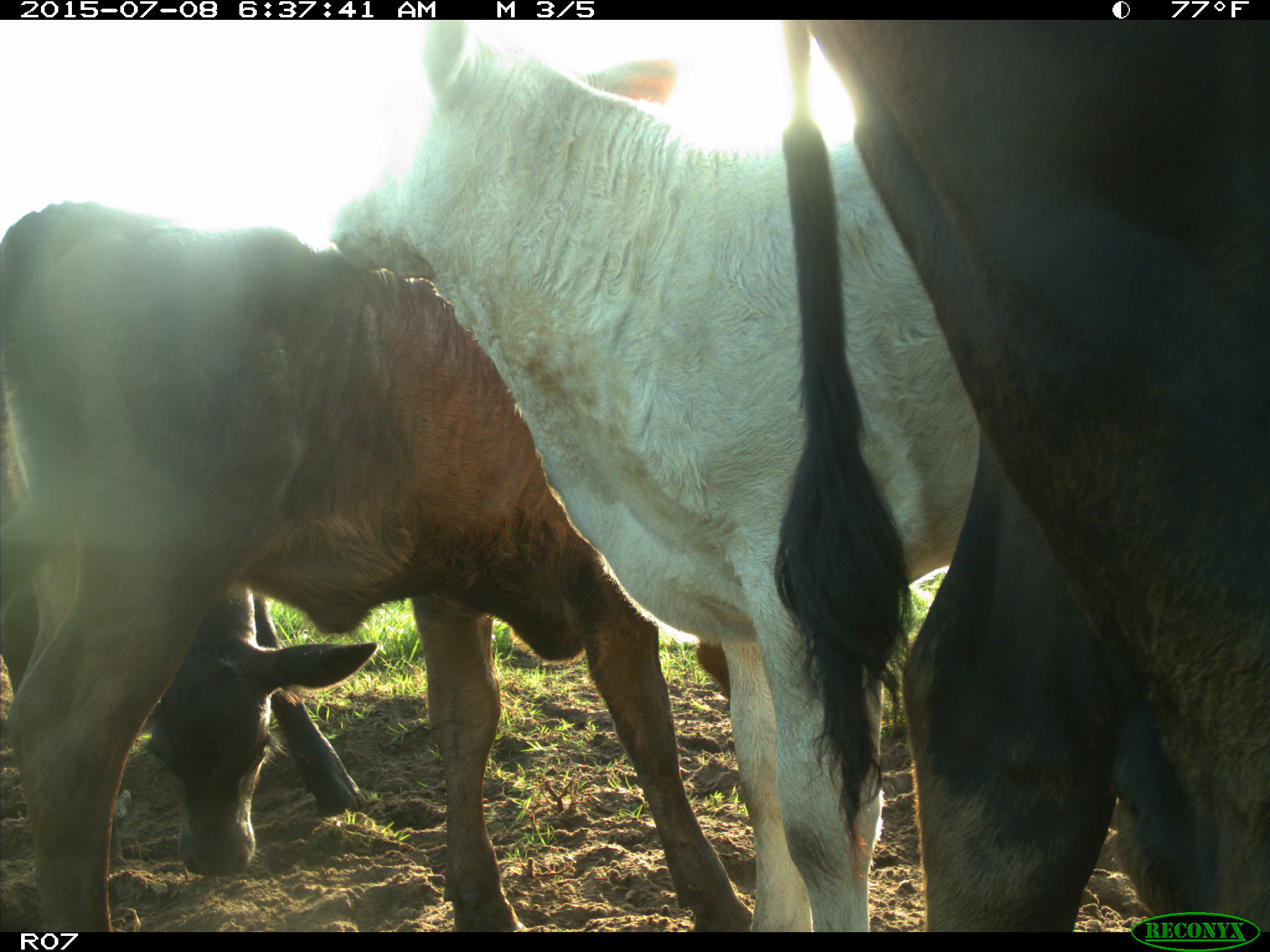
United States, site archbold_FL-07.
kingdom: Animalia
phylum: Chordata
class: Mammalia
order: Artiodactyla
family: Bovidae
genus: Bos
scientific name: Bos taurus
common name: domestic cow